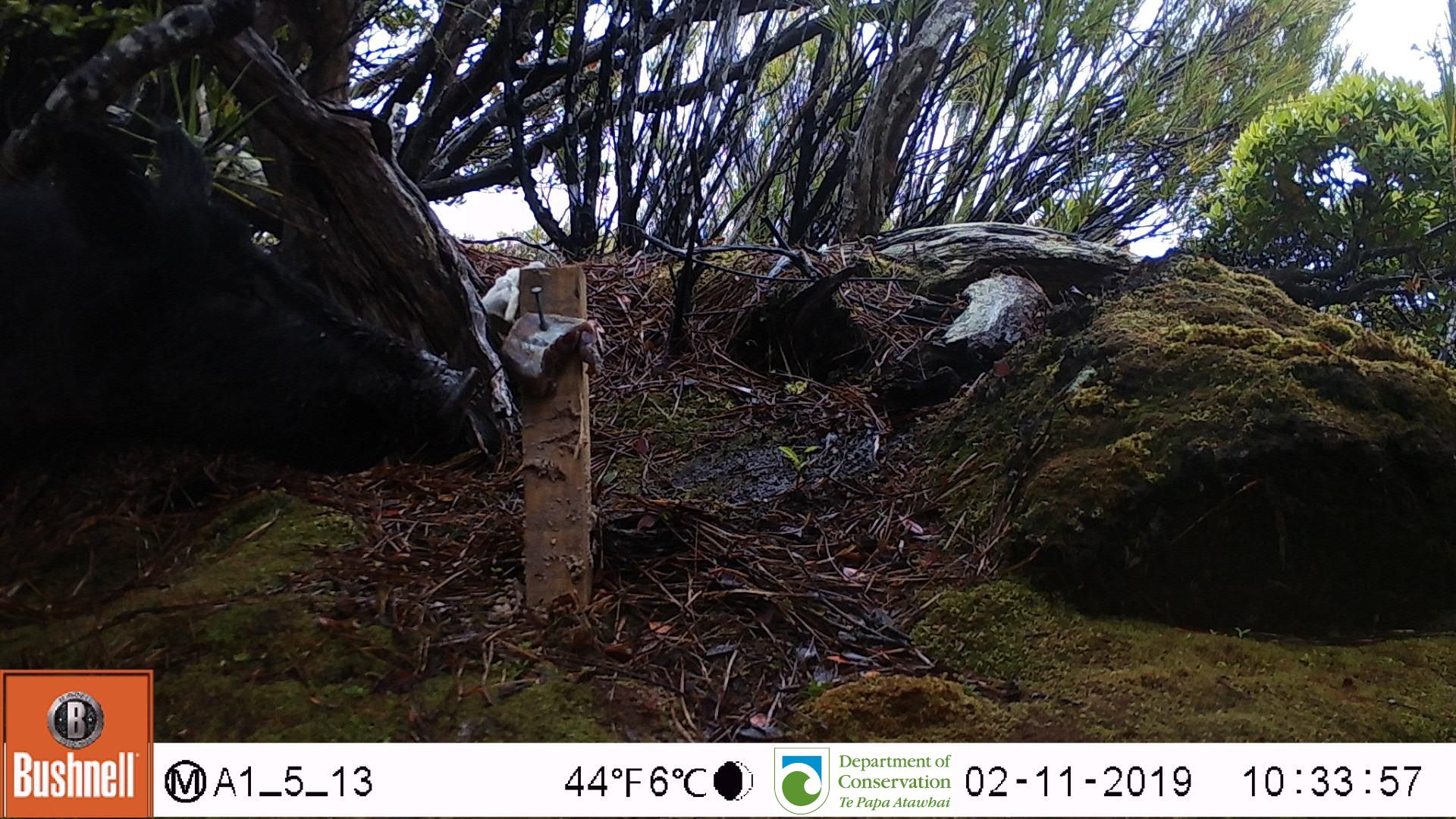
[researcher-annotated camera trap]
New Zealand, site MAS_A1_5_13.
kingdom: Animalia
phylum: Chordata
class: Mammalia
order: Artiodactyla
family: Suidae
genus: Sus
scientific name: Sus scrofa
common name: pig